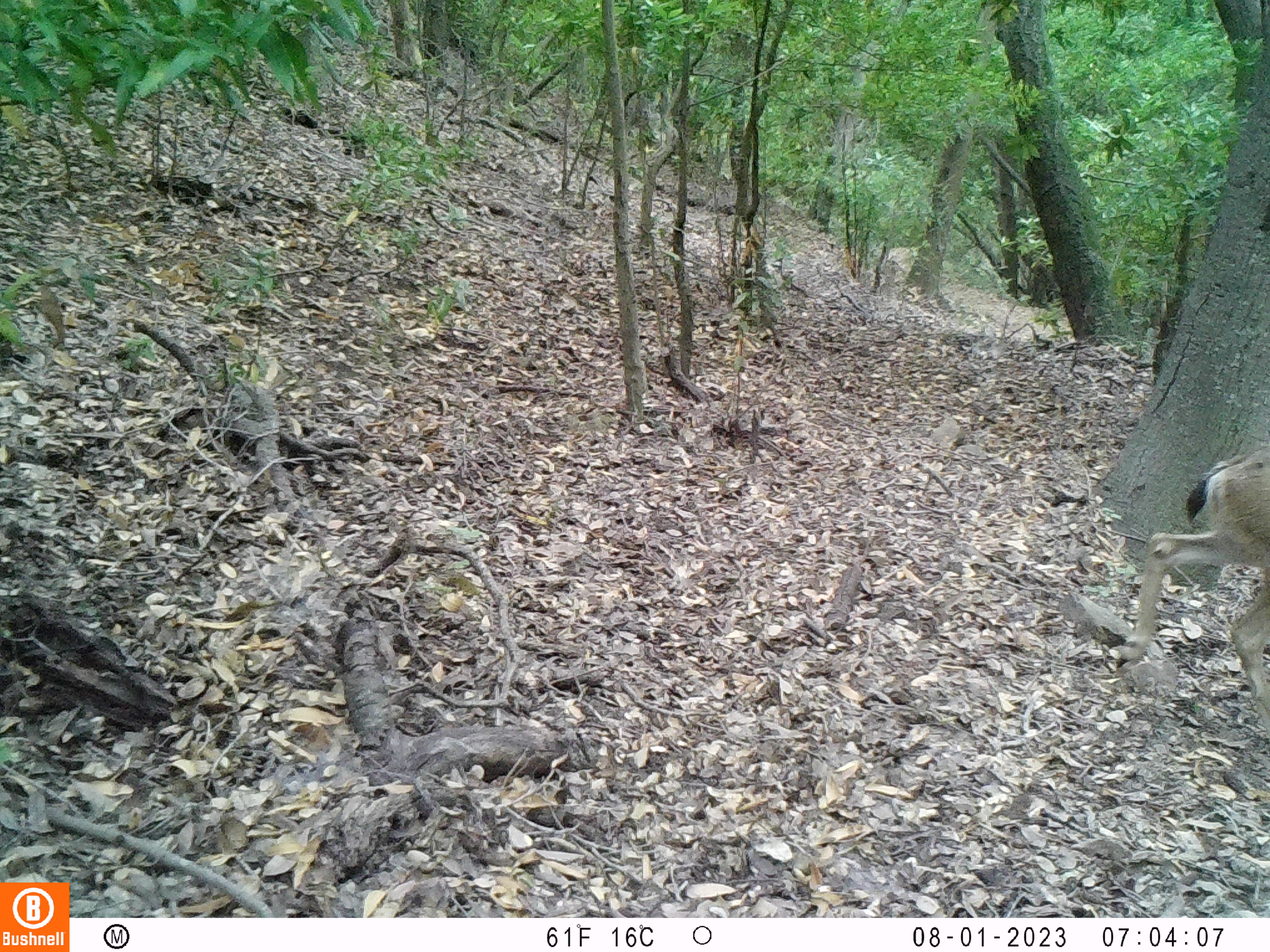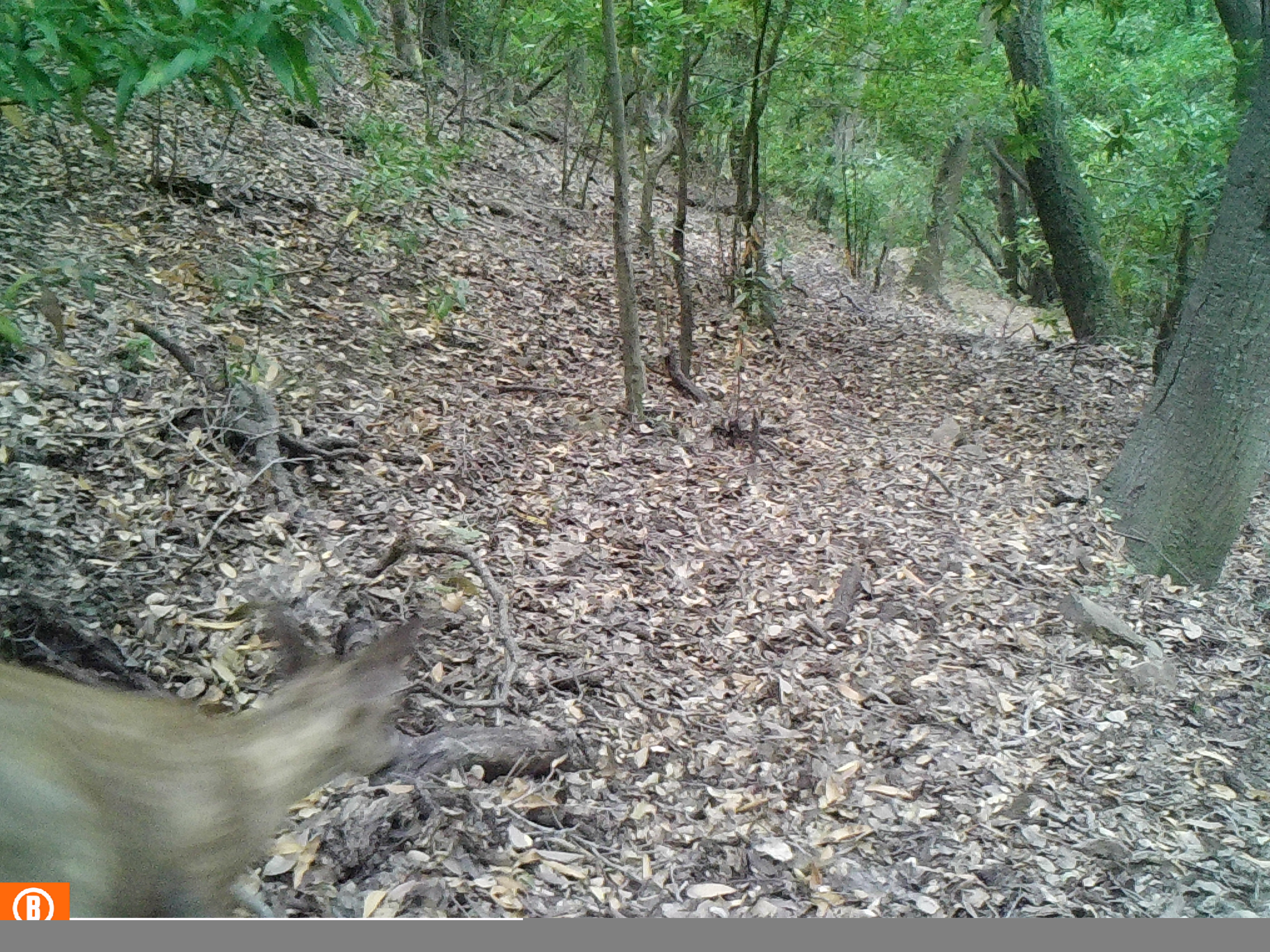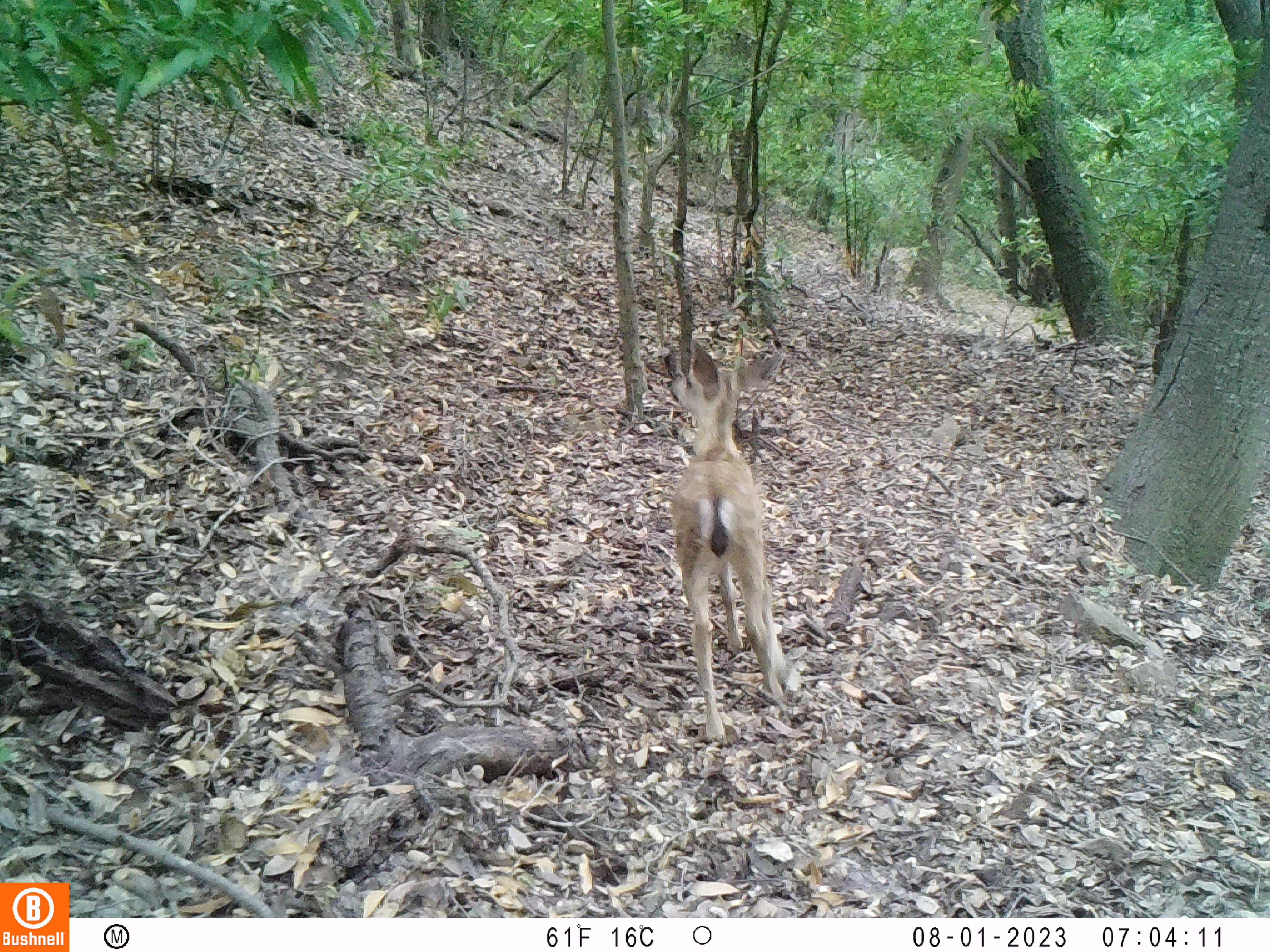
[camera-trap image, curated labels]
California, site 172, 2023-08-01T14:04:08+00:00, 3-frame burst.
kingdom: Animalia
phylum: Chordata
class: Mammalia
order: Artiodactyla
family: Cervidae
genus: Odocoileus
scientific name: Odocoileus hemionus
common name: mule deer